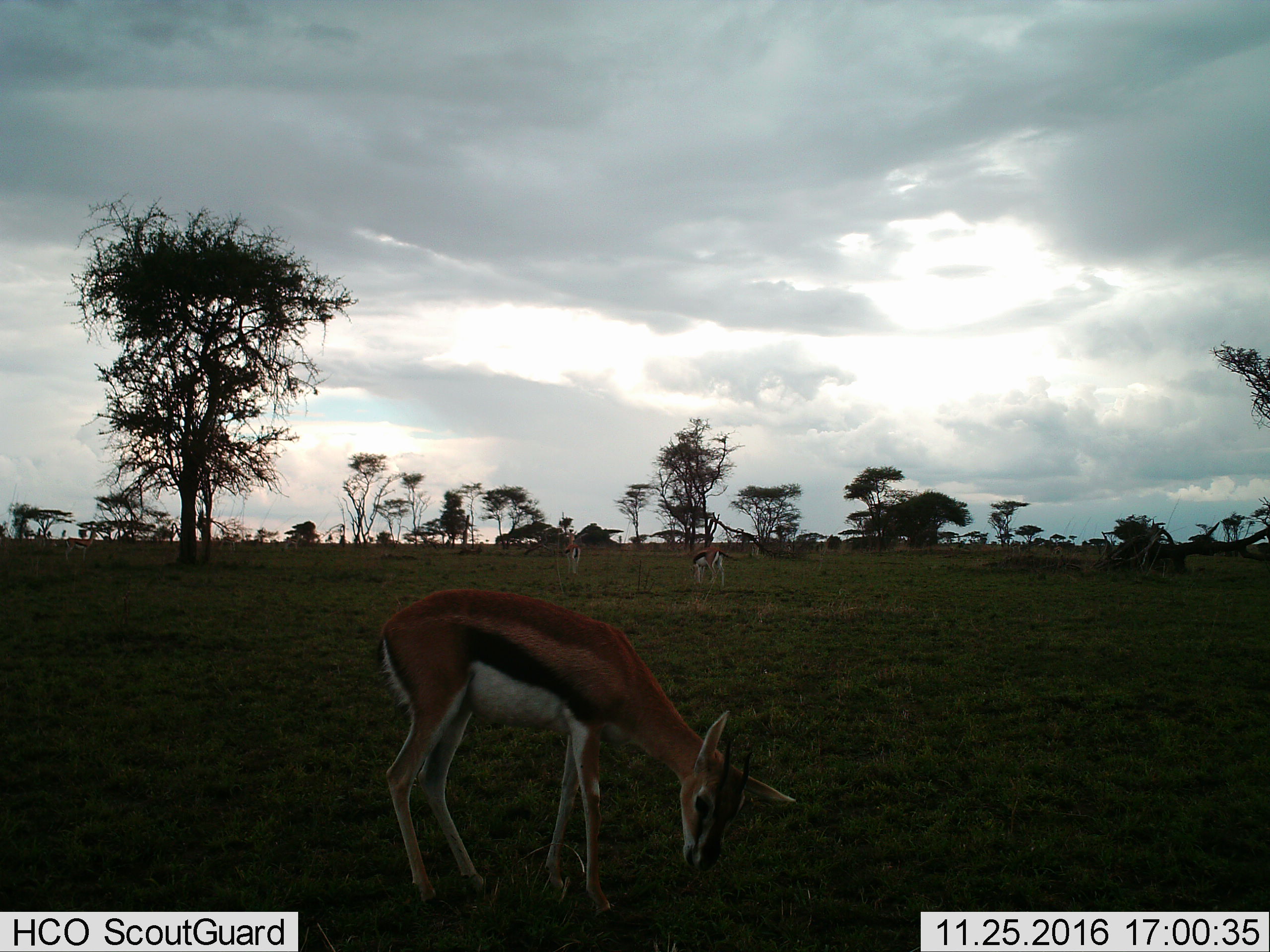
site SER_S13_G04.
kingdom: Animalia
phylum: Chordata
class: Mammalia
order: Artiodactyla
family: Bovidae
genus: Eudorcas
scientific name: Eudorcas thomsonii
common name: thomson's gazelle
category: gazellethomsons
Gazellethomsons (thomson's gazelle) (Eudorcas thomsonii), count 3. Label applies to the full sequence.